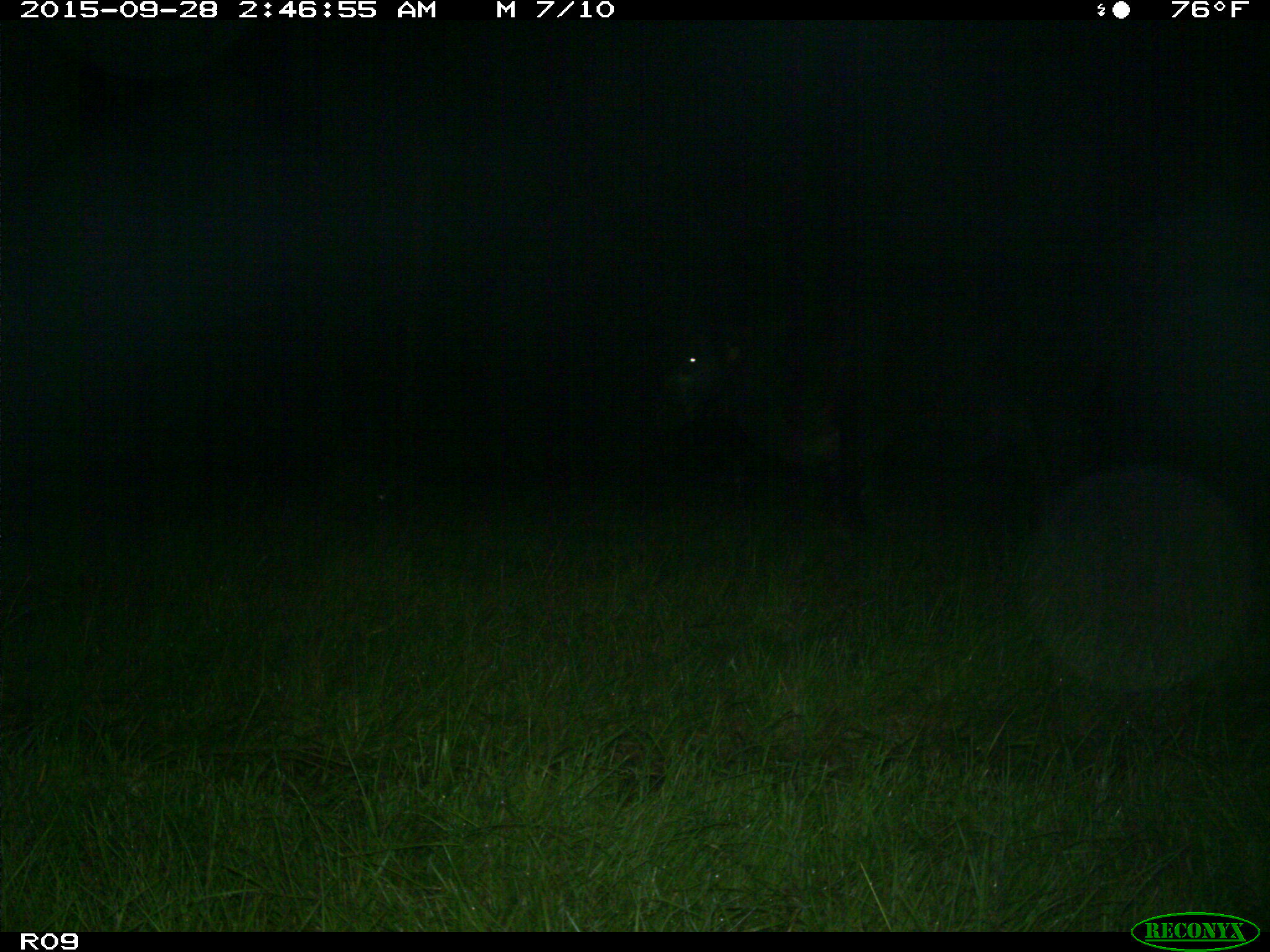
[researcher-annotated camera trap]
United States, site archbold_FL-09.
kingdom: Animalia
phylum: Chordata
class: Mammalia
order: Artiodactyla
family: Bovidae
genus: Bos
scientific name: Bos taurus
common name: domestic cow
Bos taurus (domestic cow).